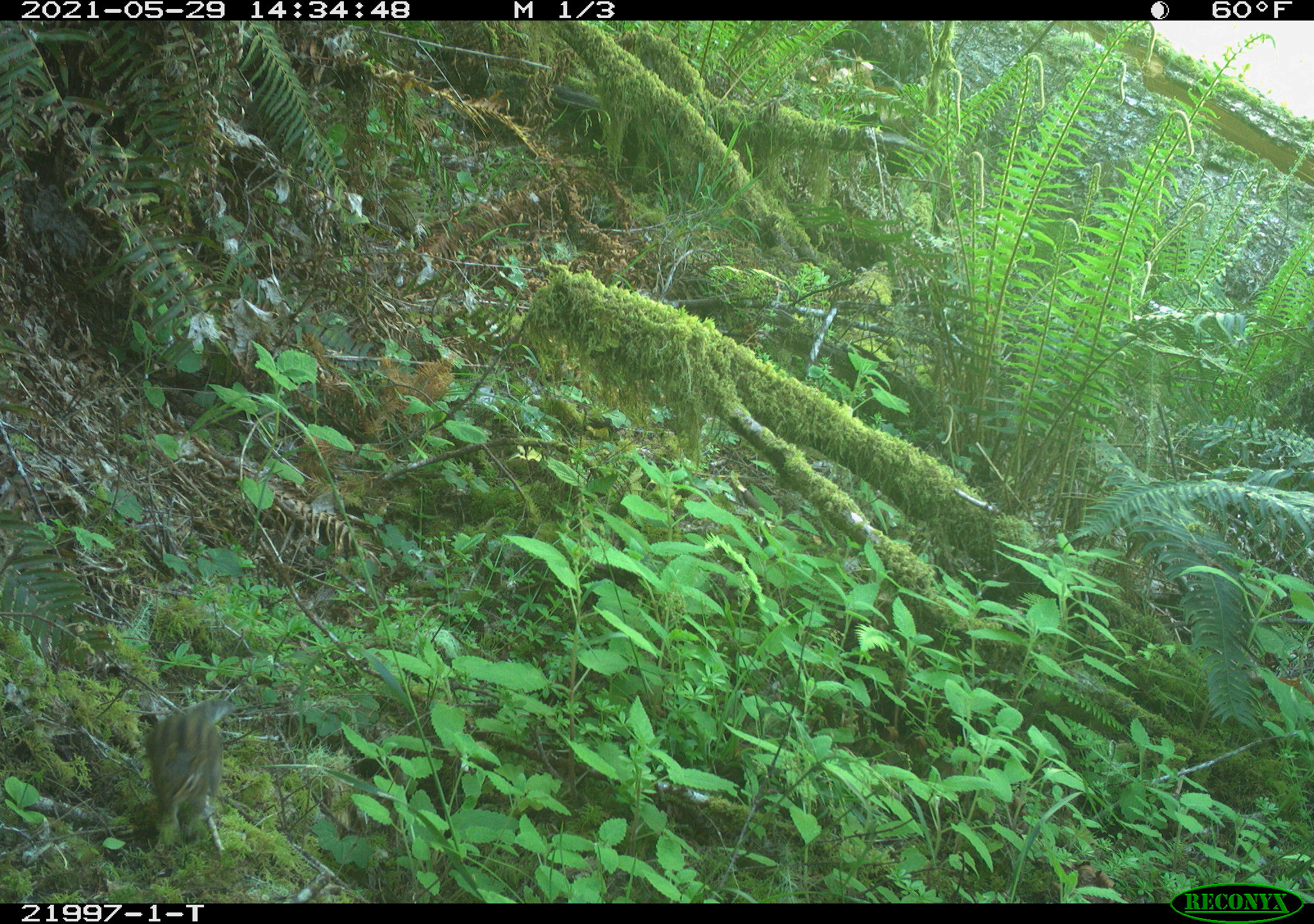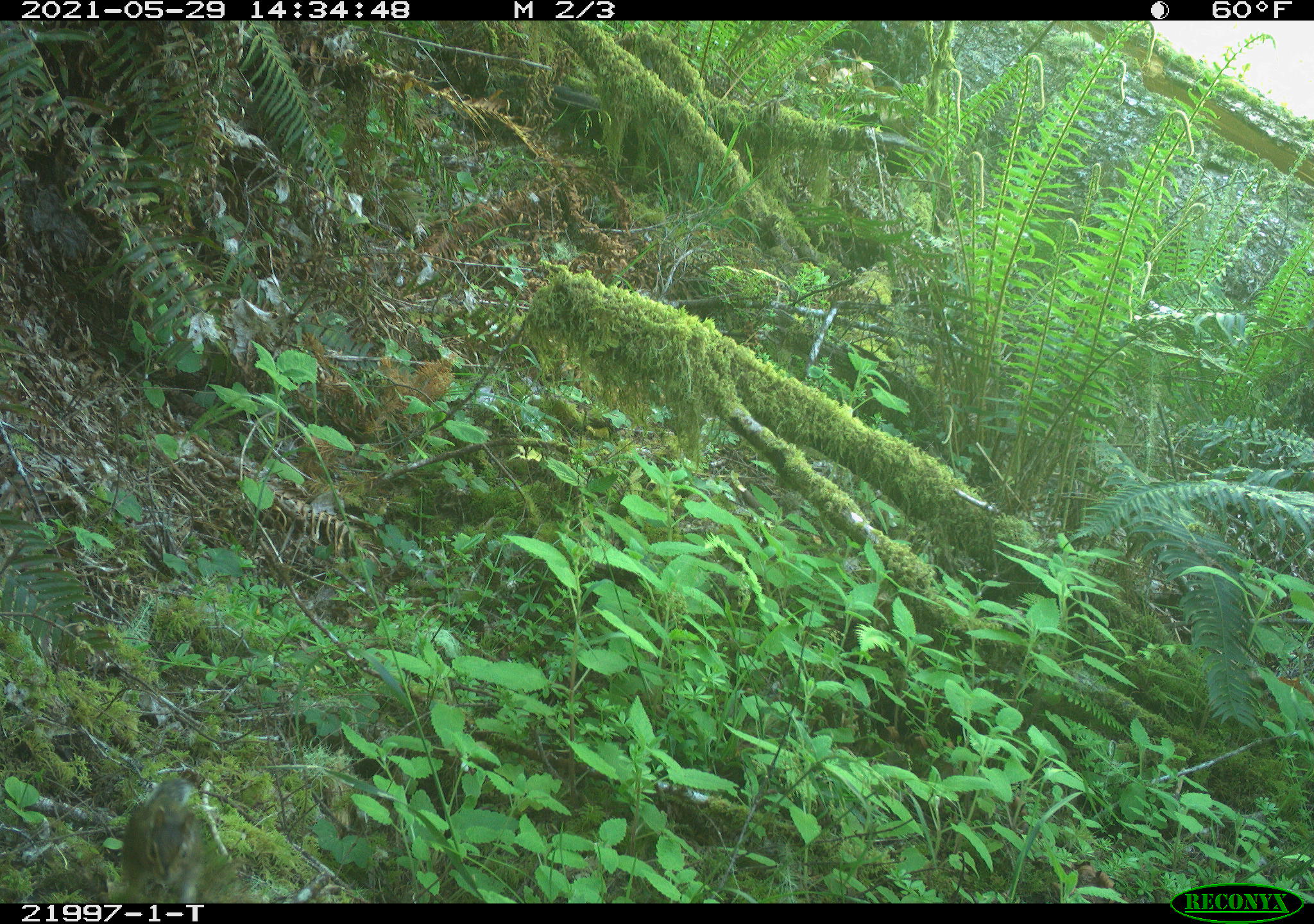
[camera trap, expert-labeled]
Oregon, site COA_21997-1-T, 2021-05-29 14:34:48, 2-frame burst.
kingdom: Animalia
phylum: Chordata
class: Mammalia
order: Rodentia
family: Sciuridae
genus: Neotamias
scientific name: Neotamias townsendii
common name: townsend's chipmunk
Townsend's chipmunk (Neotamias townsendii).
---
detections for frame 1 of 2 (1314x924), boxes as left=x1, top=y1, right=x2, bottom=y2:
townsend's chipmunk: left=117, top=675, right=272, bottom=871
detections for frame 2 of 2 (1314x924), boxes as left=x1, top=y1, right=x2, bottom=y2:
townsend's chipmunk: left=90, top=756, right=229, bottom=902